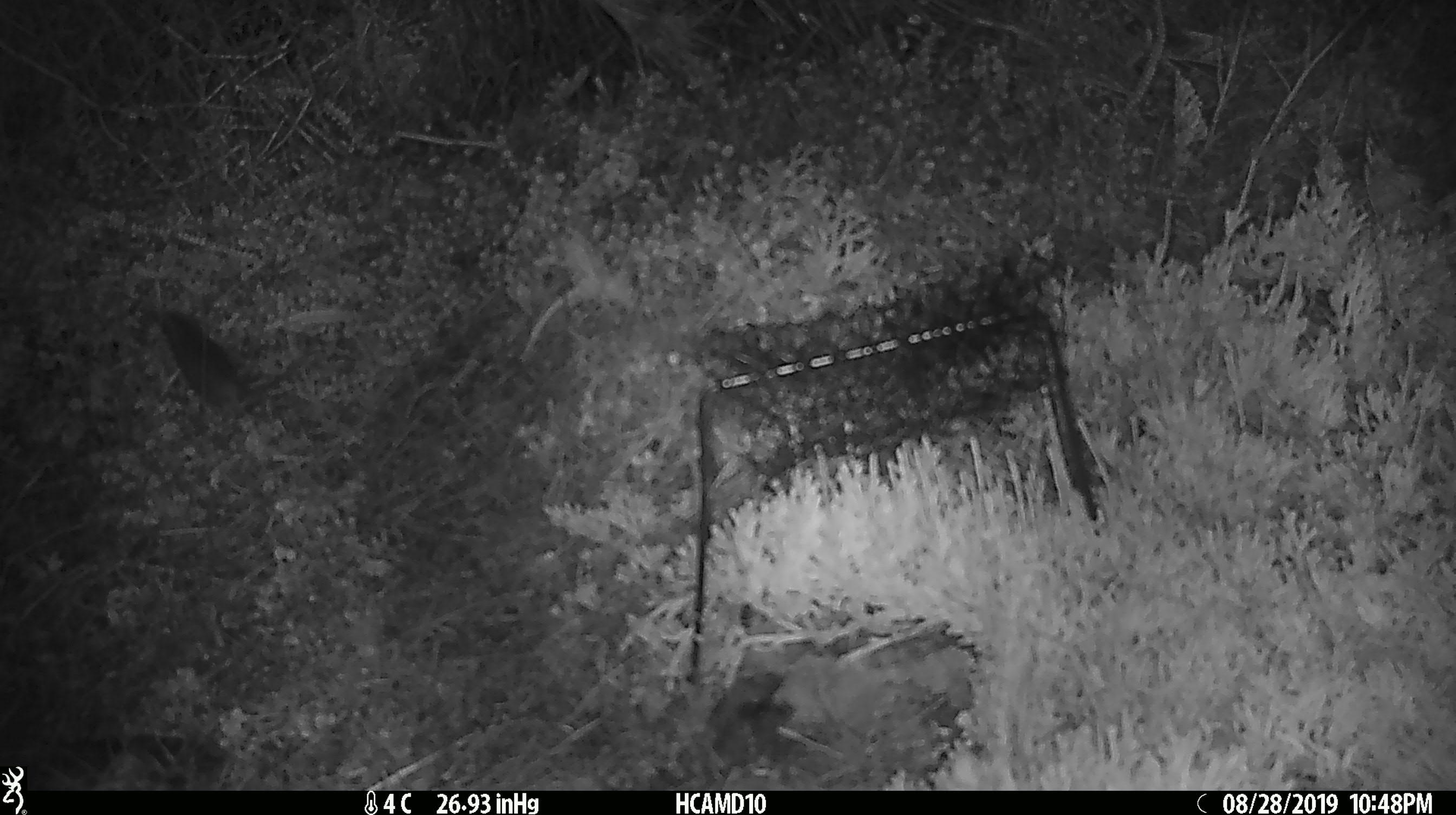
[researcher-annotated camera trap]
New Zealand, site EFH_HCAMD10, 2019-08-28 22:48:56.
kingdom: Animalia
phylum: Chordata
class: Mammalia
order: Rodentia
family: Muridae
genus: Mus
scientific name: Mus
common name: mouse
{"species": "mouse (Mus)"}